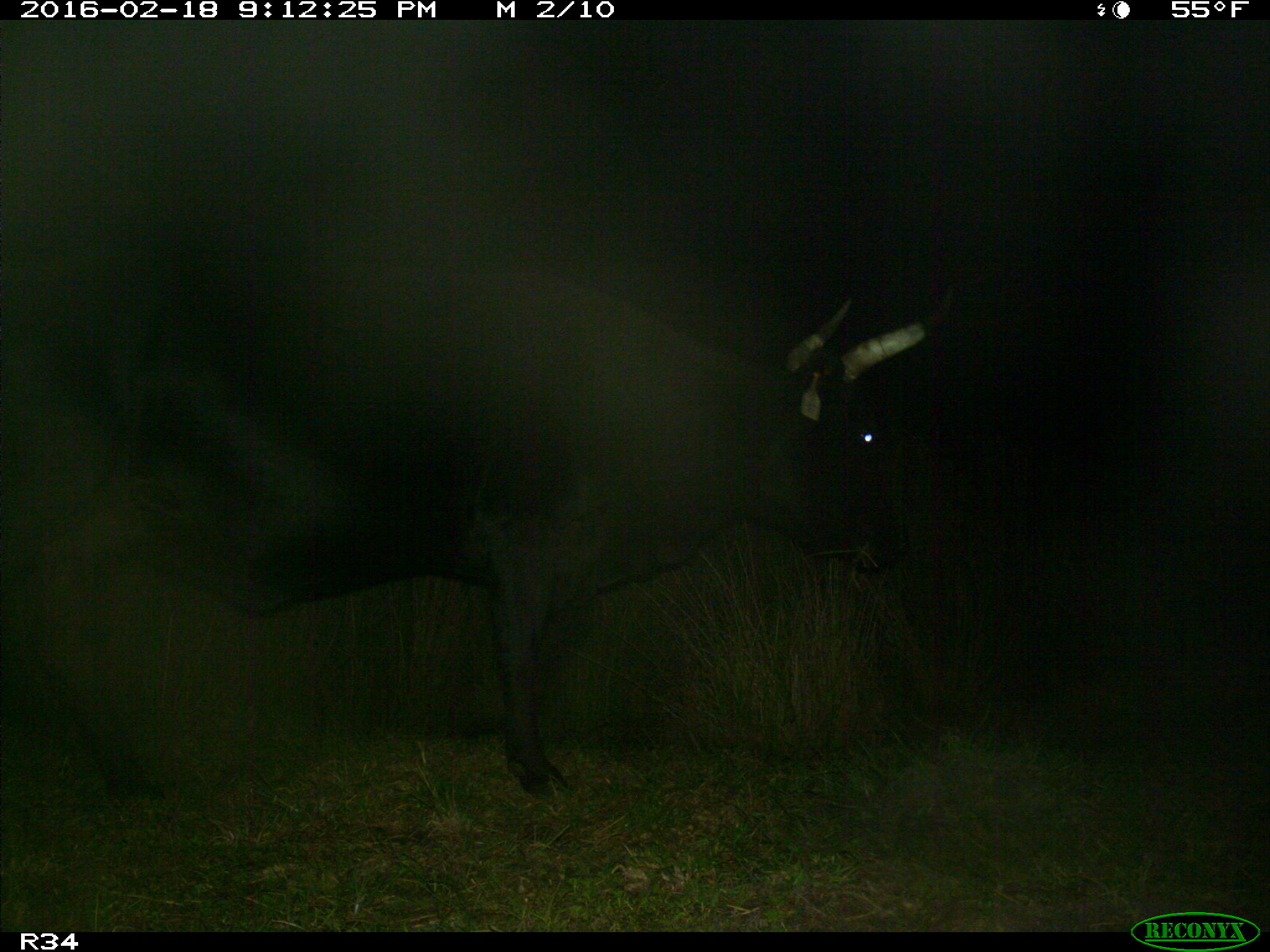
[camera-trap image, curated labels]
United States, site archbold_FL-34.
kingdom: Animalia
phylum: Chordata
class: Mammalia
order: Artiodactyla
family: Bovidae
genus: Bos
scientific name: Bos taurus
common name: domestic cow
Bos taurus (domestic cow).